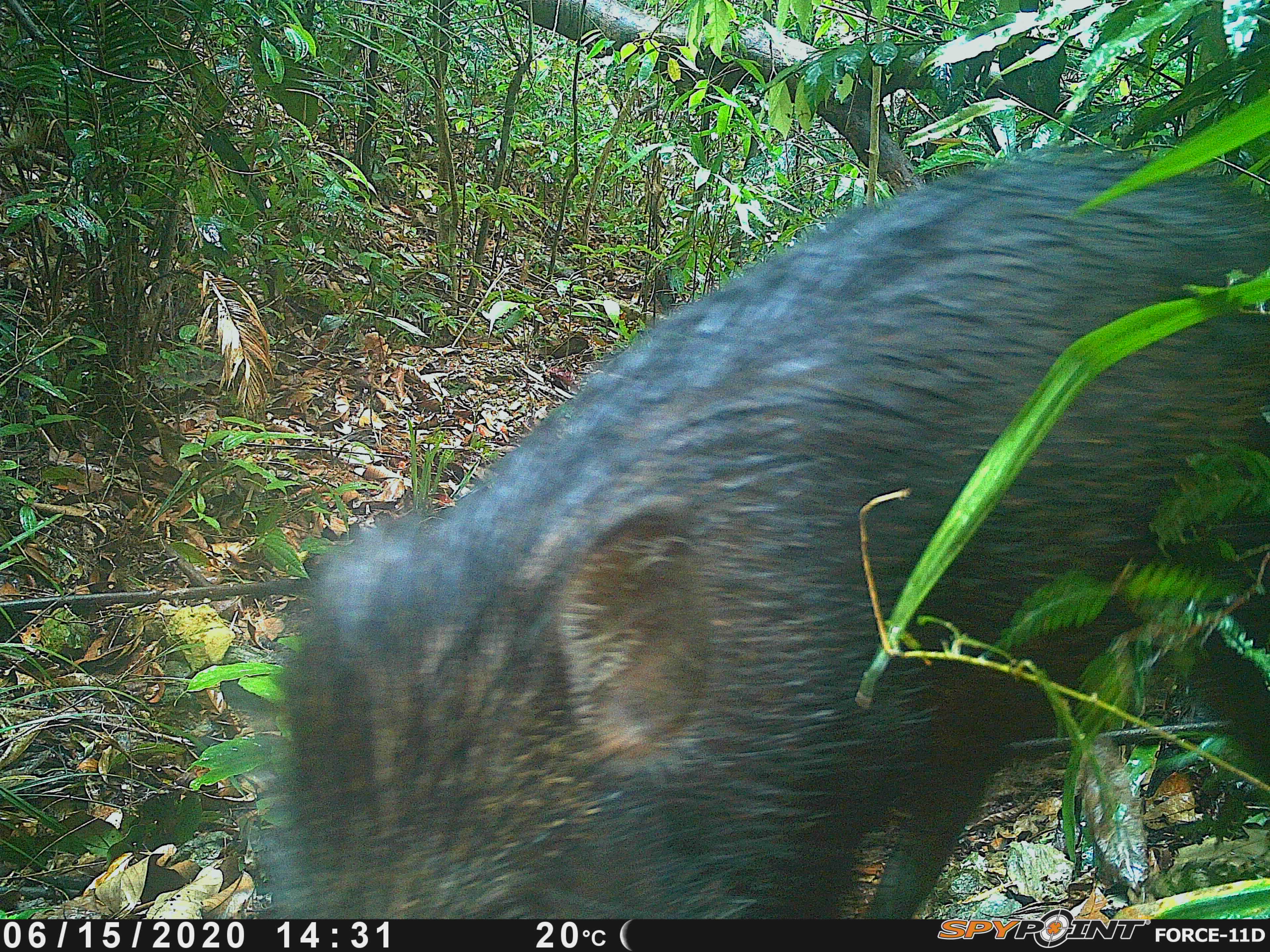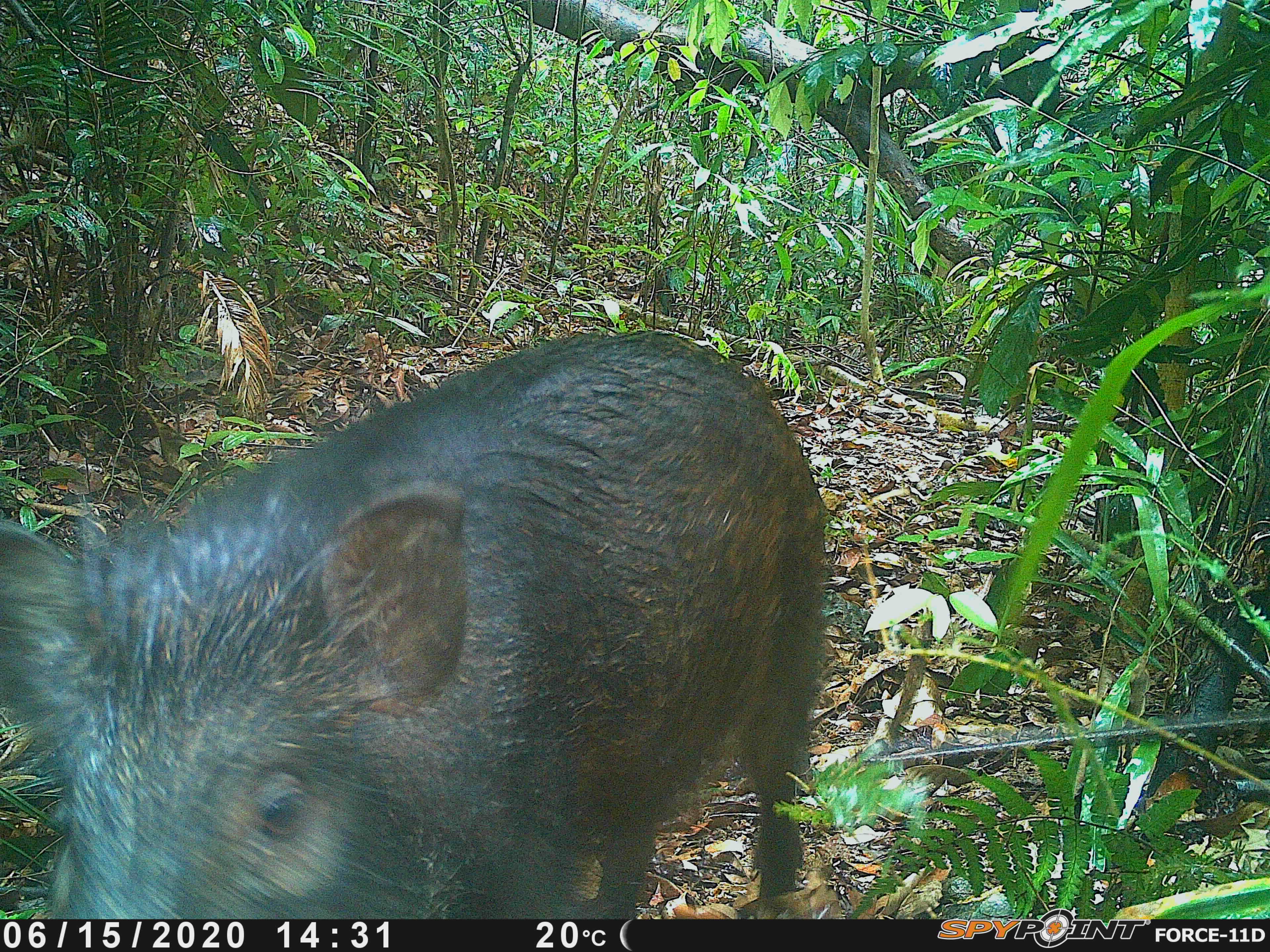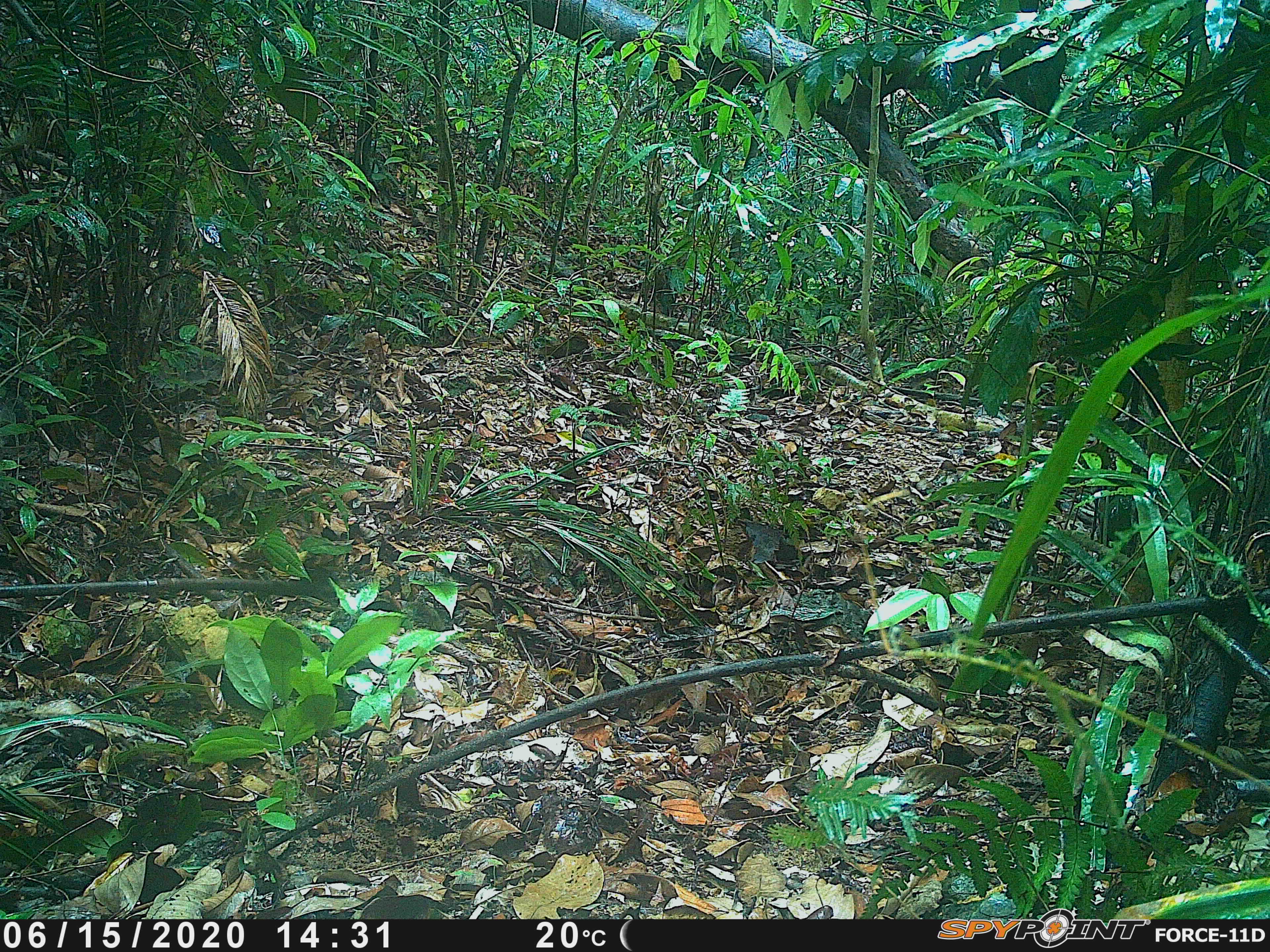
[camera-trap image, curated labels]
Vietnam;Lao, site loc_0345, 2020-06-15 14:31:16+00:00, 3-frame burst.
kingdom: Animalia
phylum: Chordata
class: Mammalia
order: Artiodactyla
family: Suidae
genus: Sus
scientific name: Sus scrofa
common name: eurasian wild pig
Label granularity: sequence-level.